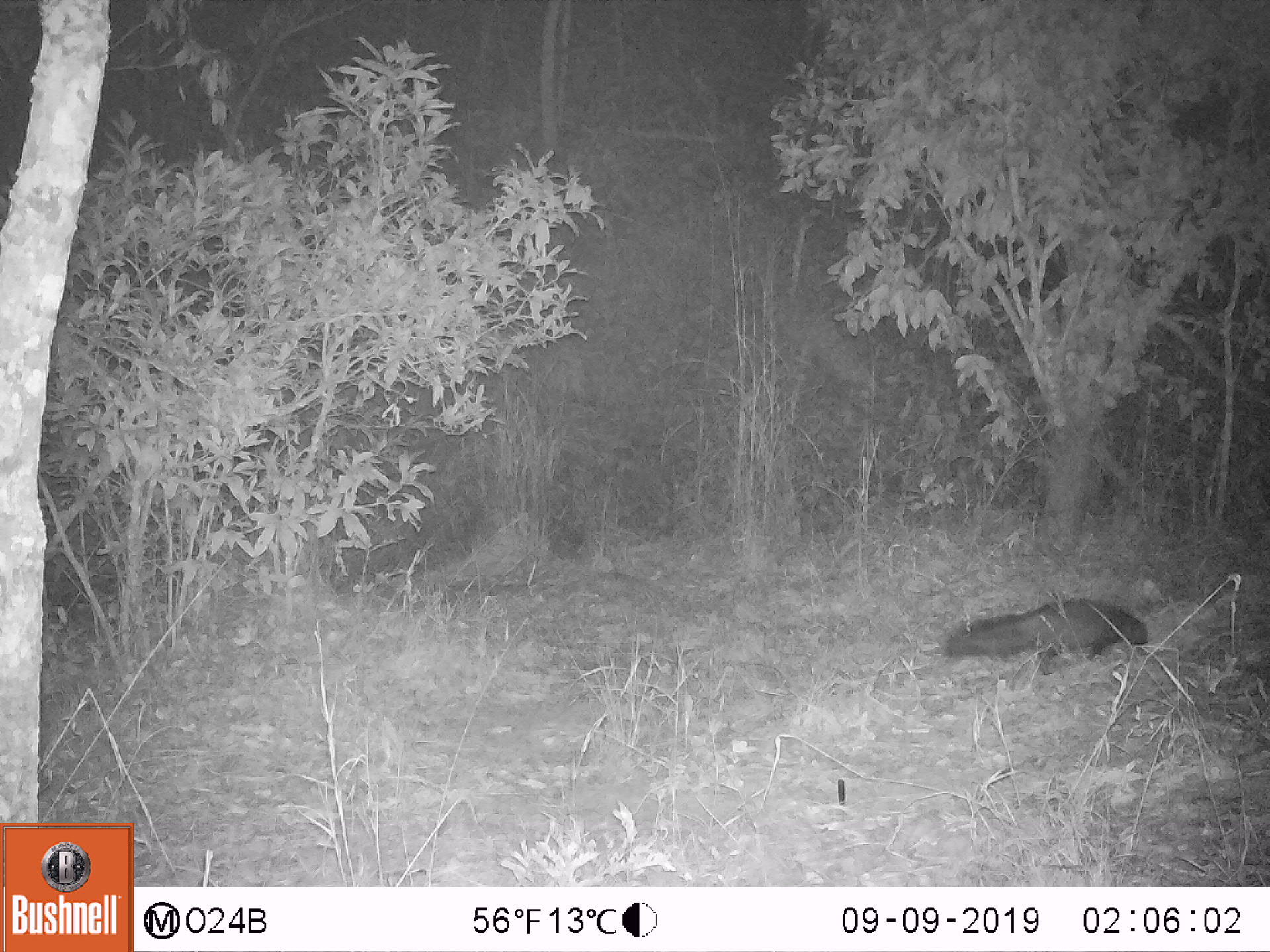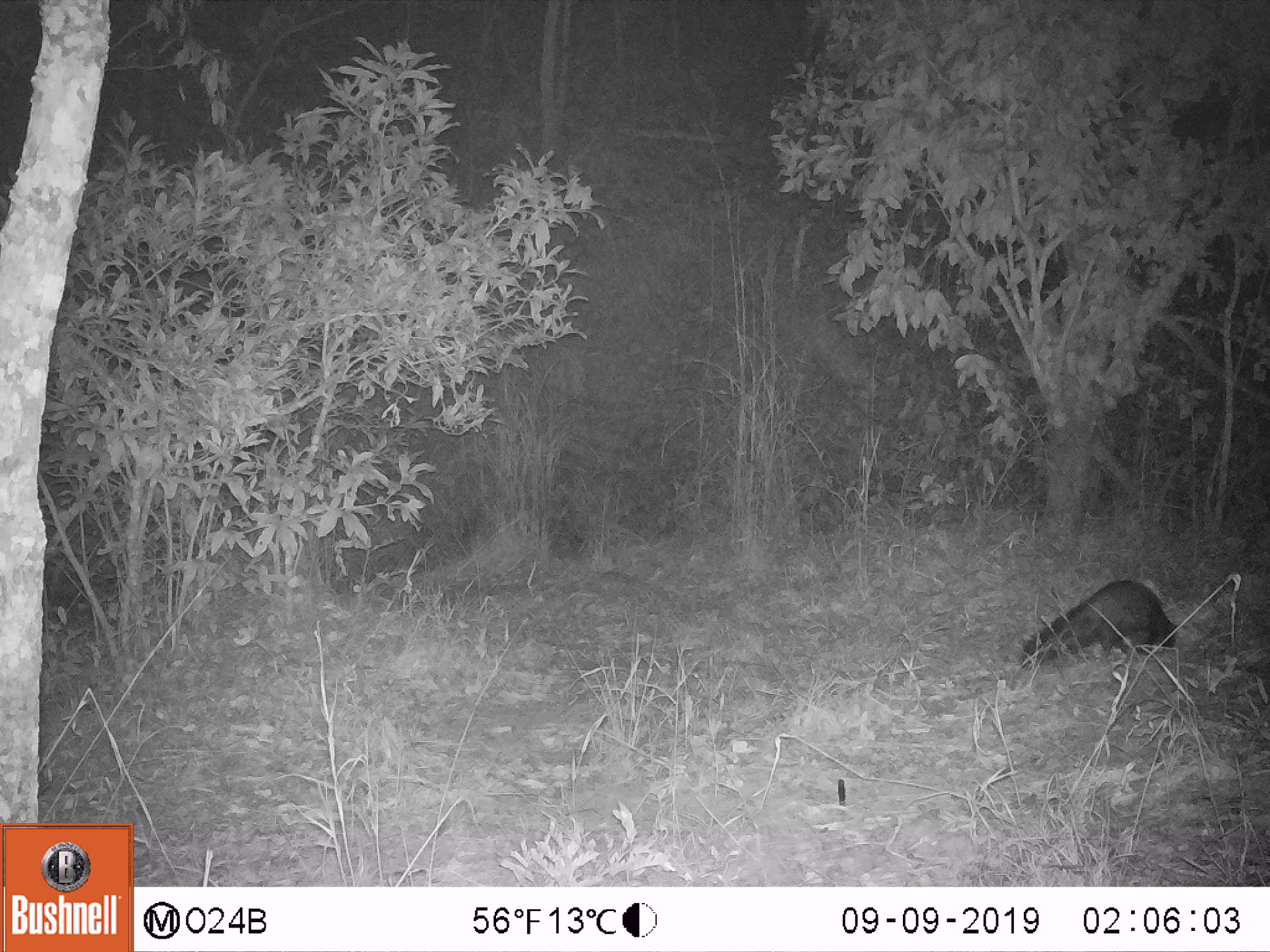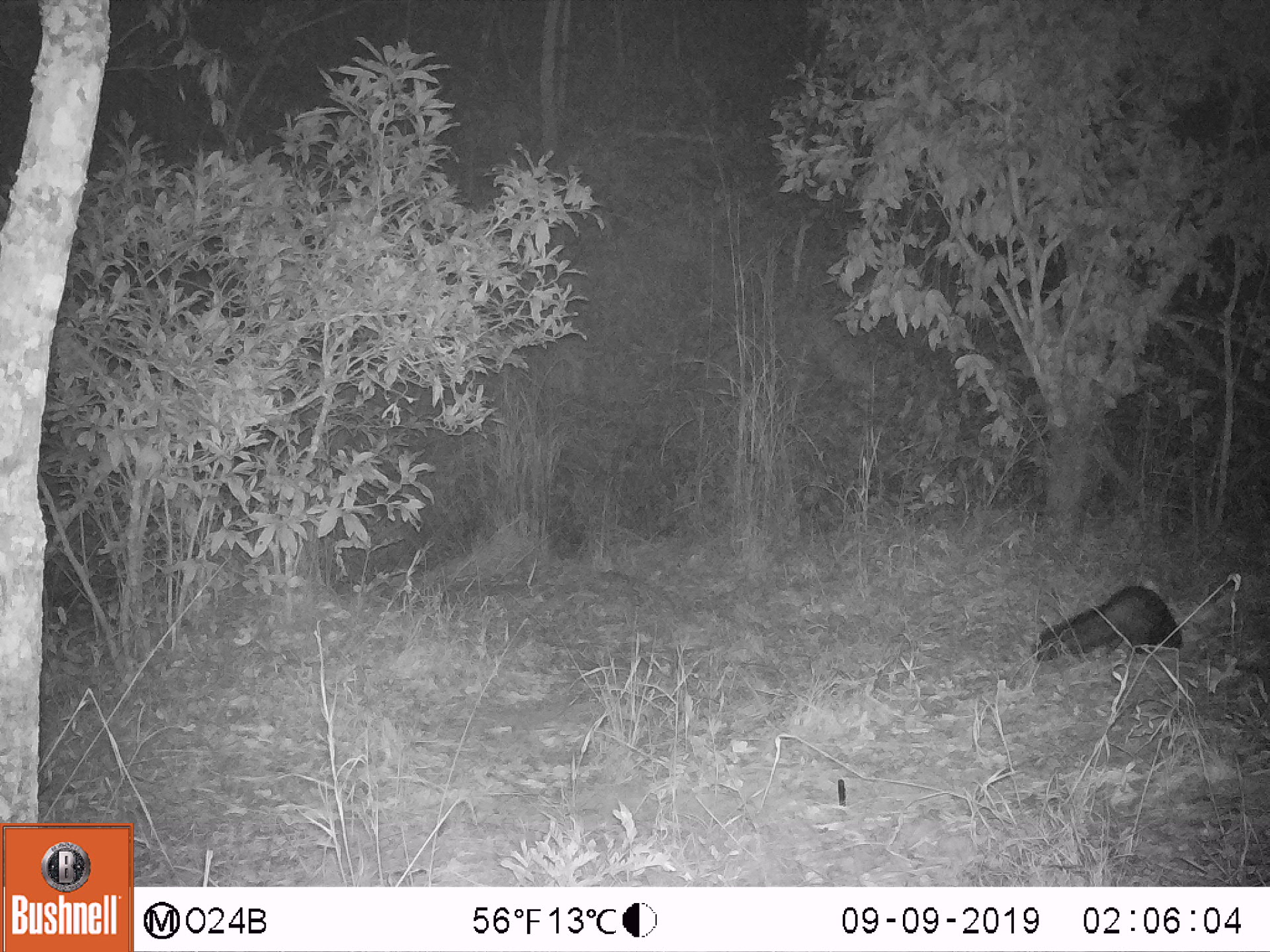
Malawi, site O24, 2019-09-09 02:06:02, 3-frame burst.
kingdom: Animalia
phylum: Chordata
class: Mammalia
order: Carnivora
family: Herpestidae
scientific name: Herpestidae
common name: mongoose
Mongoose (Herpestidae), count 1.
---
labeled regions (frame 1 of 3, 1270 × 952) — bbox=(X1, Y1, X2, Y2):
mongoose: bbox=(942, 593, 1152, 675)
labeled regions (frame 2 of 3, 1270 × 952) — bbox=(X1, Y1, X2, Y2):
mongoose: bbox=(1020, 575, 1180, 676)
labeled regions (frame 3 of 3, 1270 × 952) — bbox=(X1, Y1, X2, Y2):
mongoose: bbox=(1032, 583, 1183, 662)